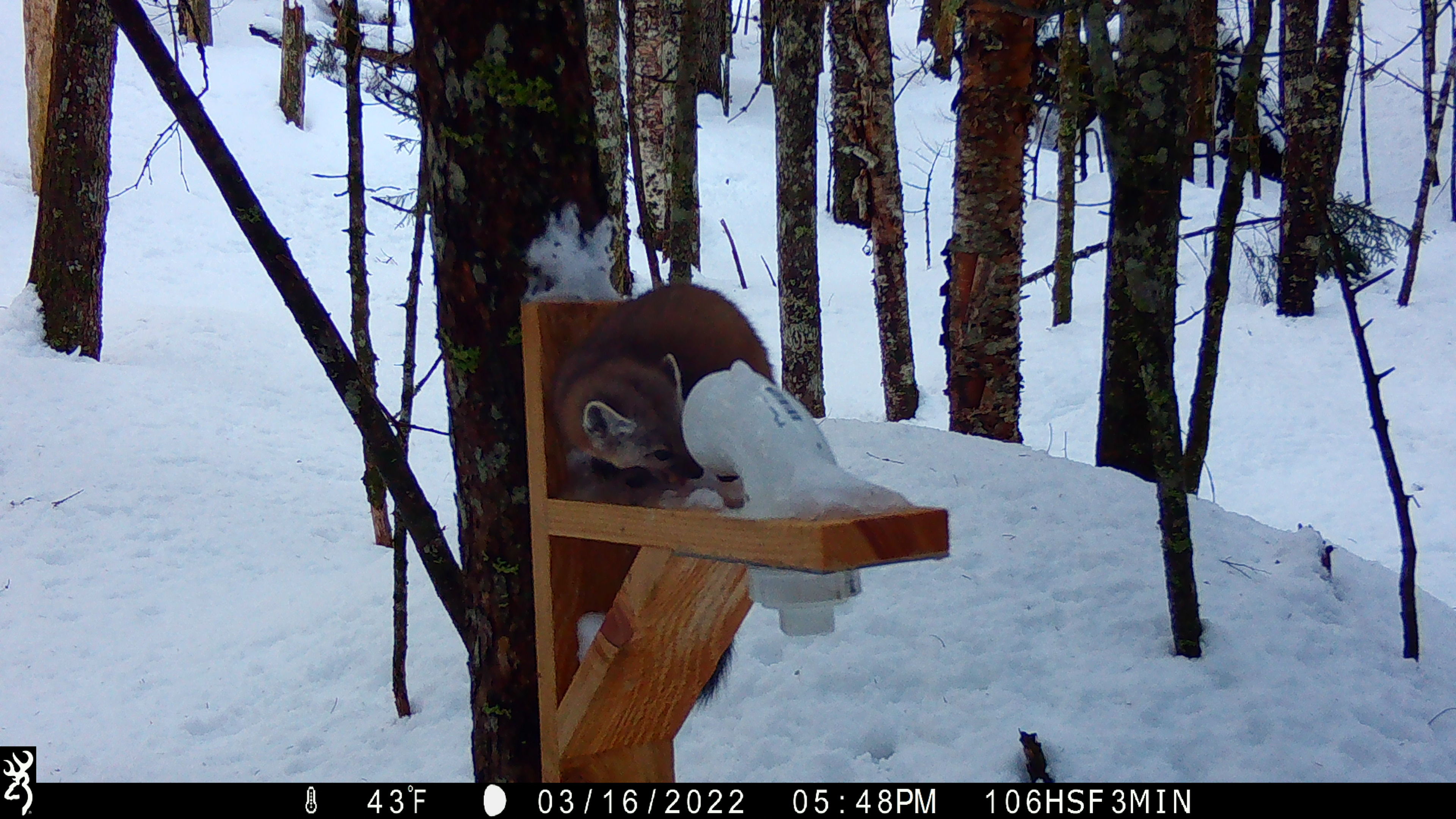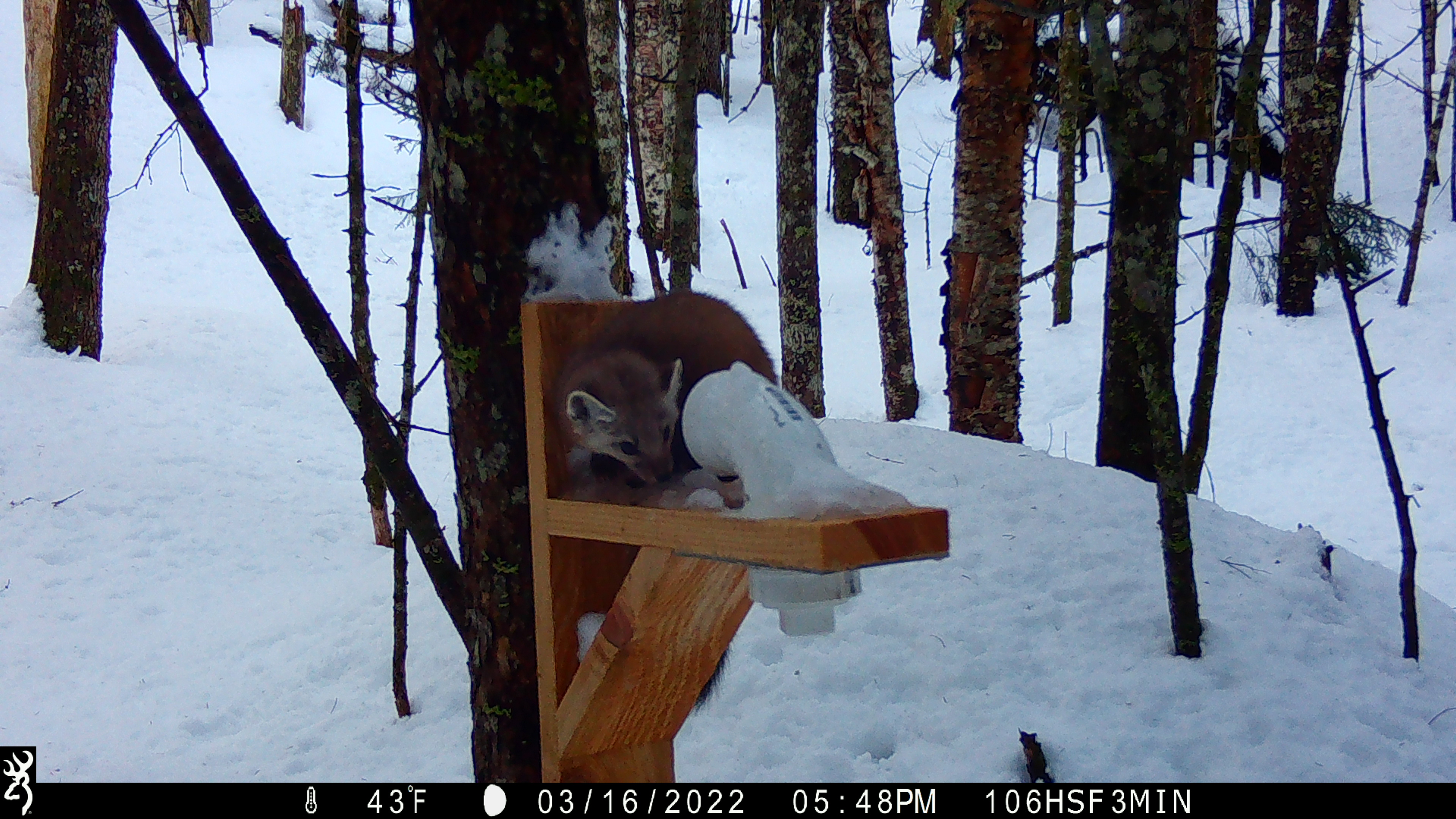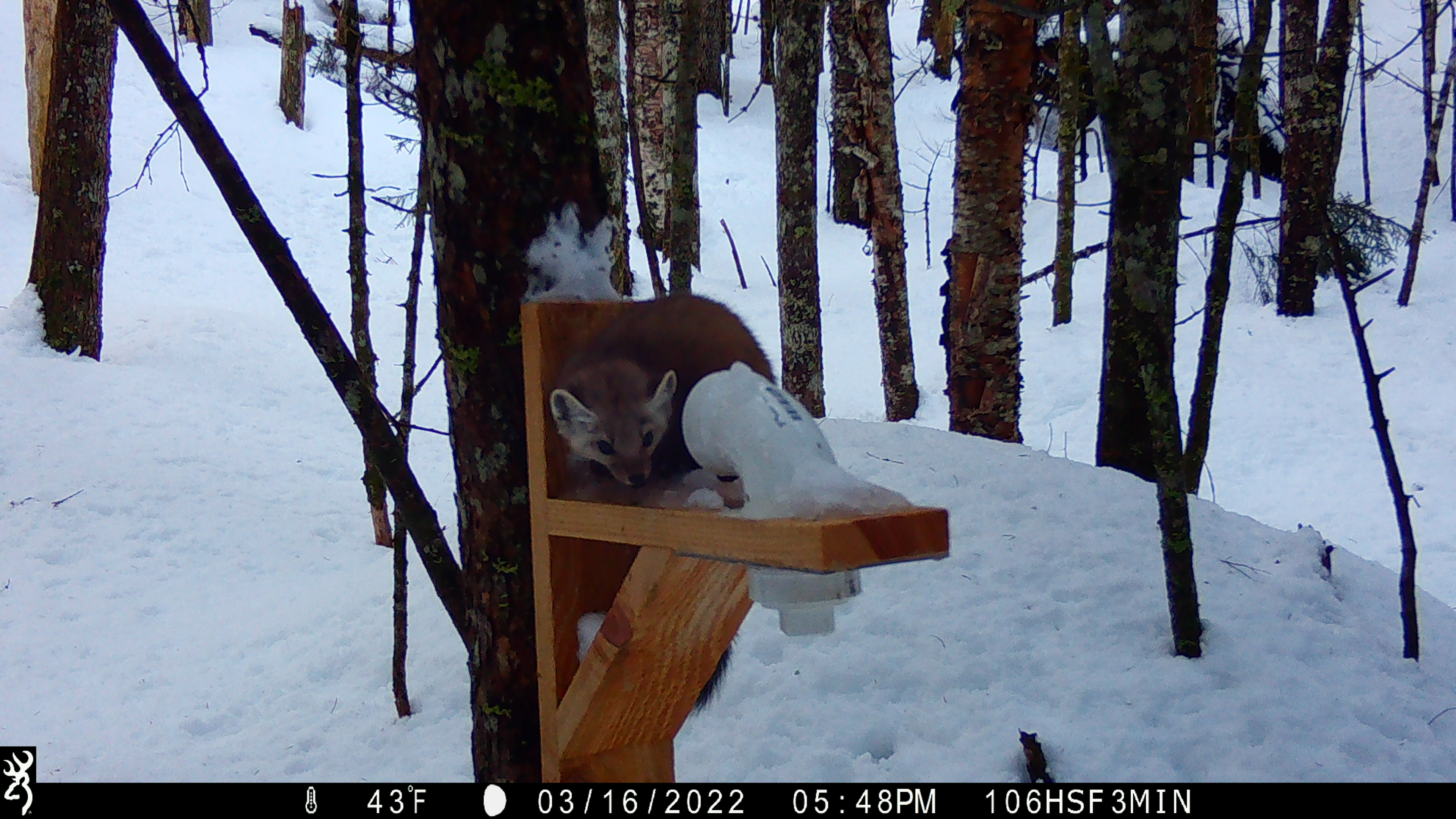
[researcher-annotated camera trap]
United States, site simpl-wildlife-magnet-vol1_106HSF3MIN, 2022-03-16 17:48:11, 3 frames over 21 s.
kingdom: Animalia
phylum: Chordata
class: Mammalia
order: Carnivora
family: Mustelidae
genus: Martes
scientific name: Martes americana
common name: american marten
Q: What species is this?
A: American marten (Martes americana).